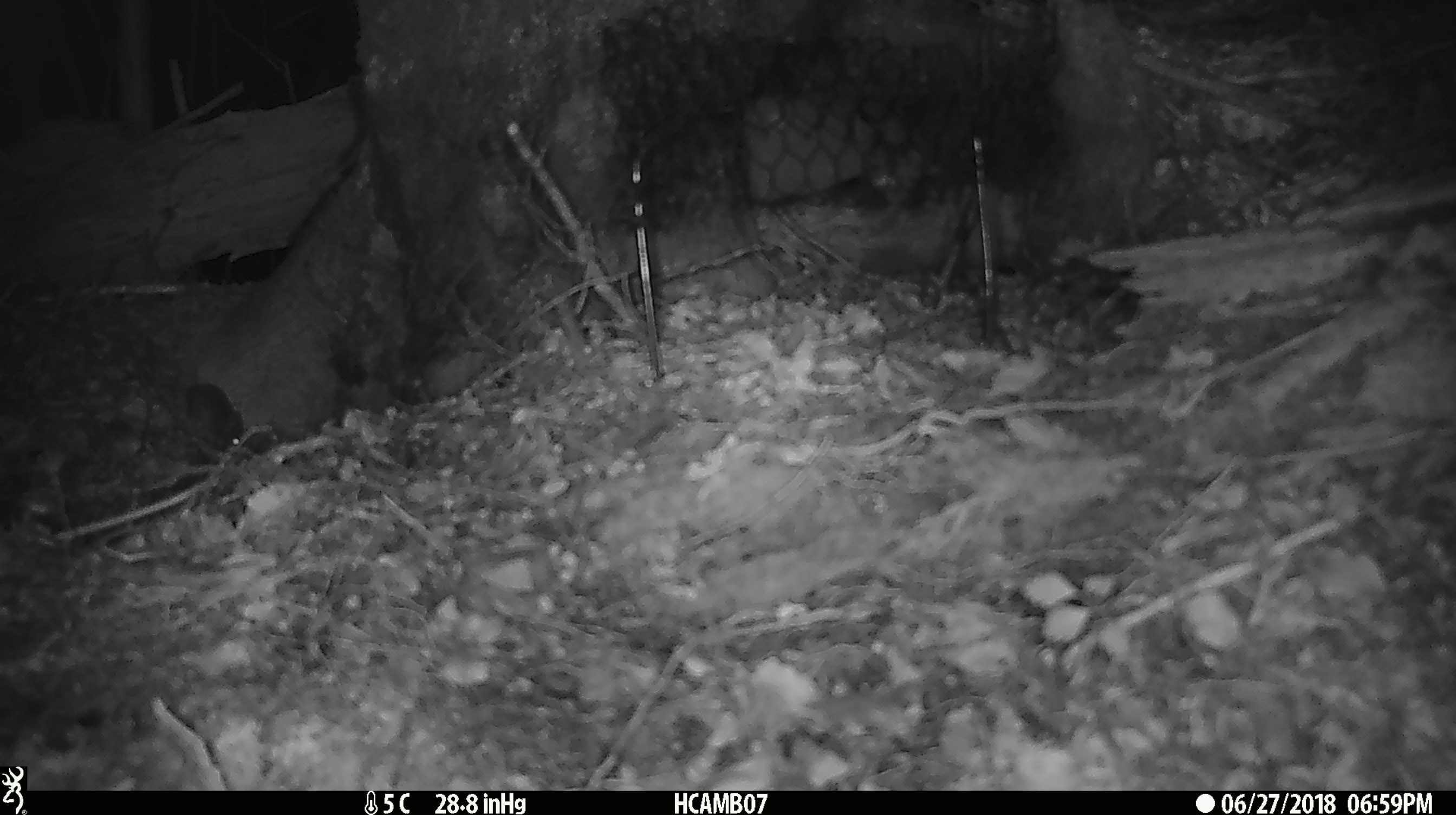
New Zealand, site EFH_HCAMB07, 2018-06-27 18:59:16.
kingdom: Animalia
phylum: Chordata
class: Mammalia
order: Rodentia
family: Muridae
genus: Mus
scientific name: Mus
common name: mouse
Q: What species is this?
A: Mouse (Mus).